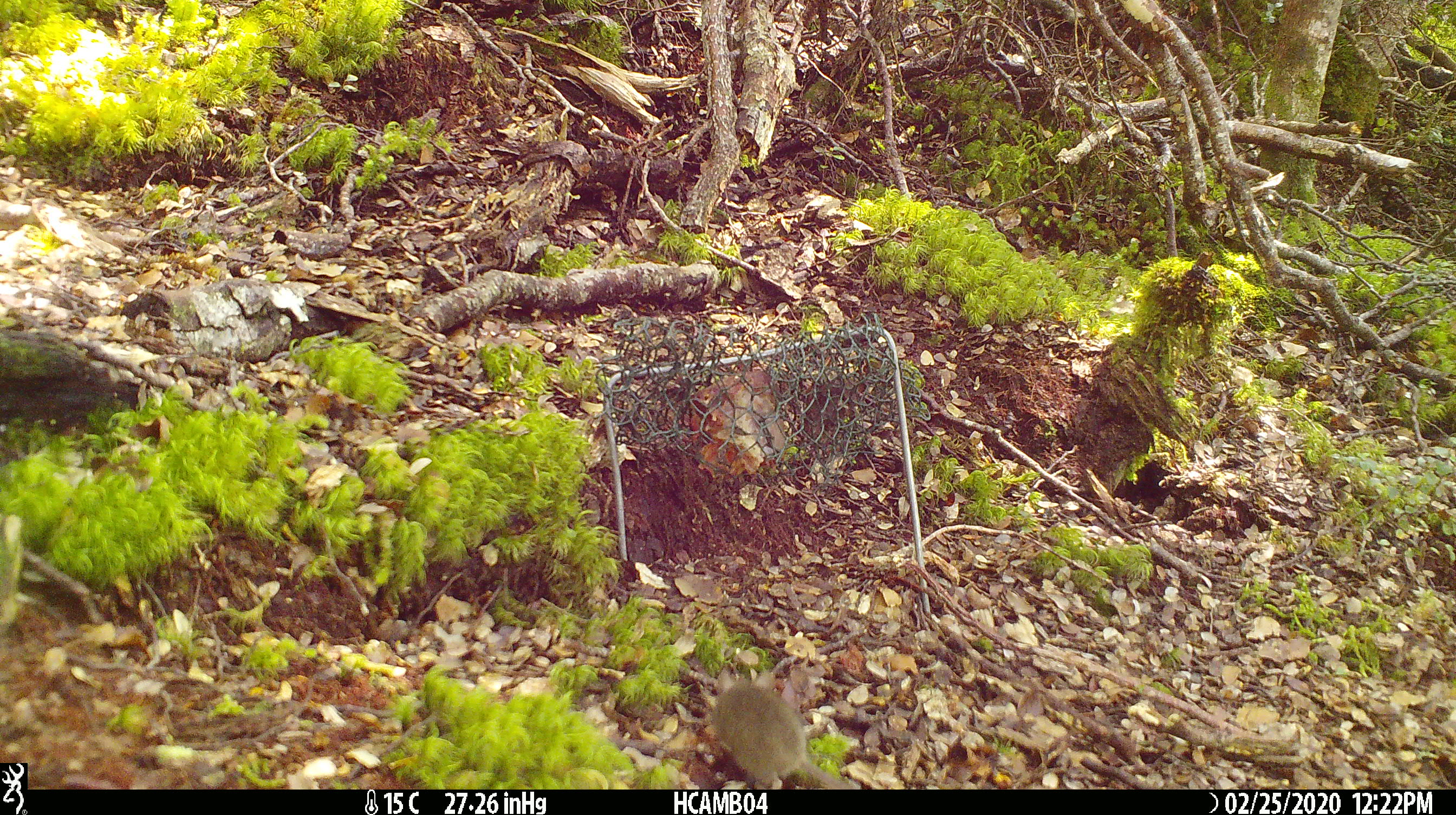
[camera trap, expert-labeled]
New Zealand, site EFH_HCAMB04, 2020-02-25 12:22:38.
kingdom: Animalia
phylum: Chordata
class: Mammalia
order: Rodentia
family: Muridae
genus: Mus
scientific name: Mus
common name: mouse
Mouse (Mus).